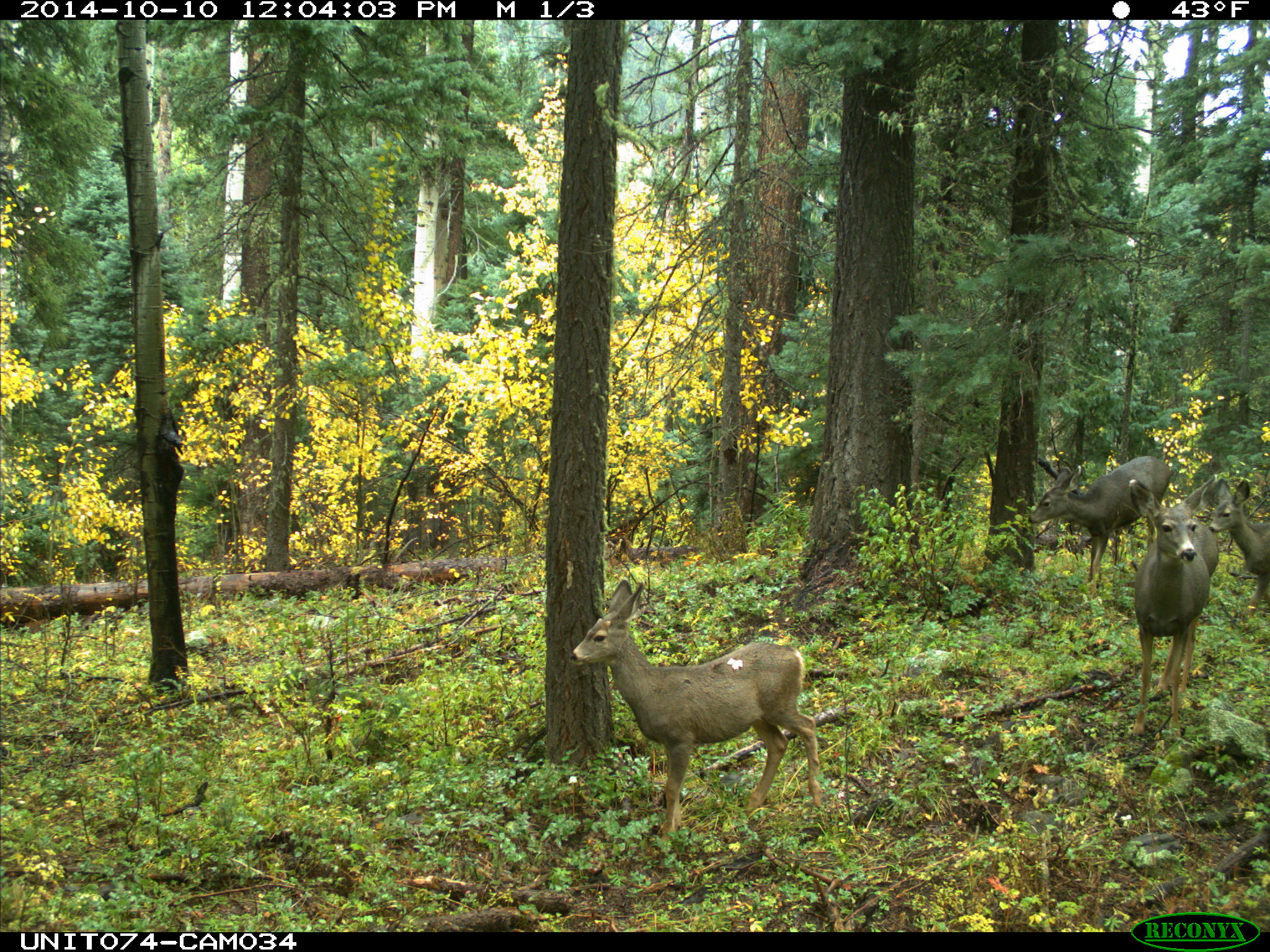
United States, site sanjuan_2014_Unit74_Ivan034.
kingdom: Animalia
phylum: Chordata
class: Mammalia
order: Artiodactyla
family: Cervidae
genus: Odocoileus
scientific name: Odocoileus hemionus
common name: mule deer